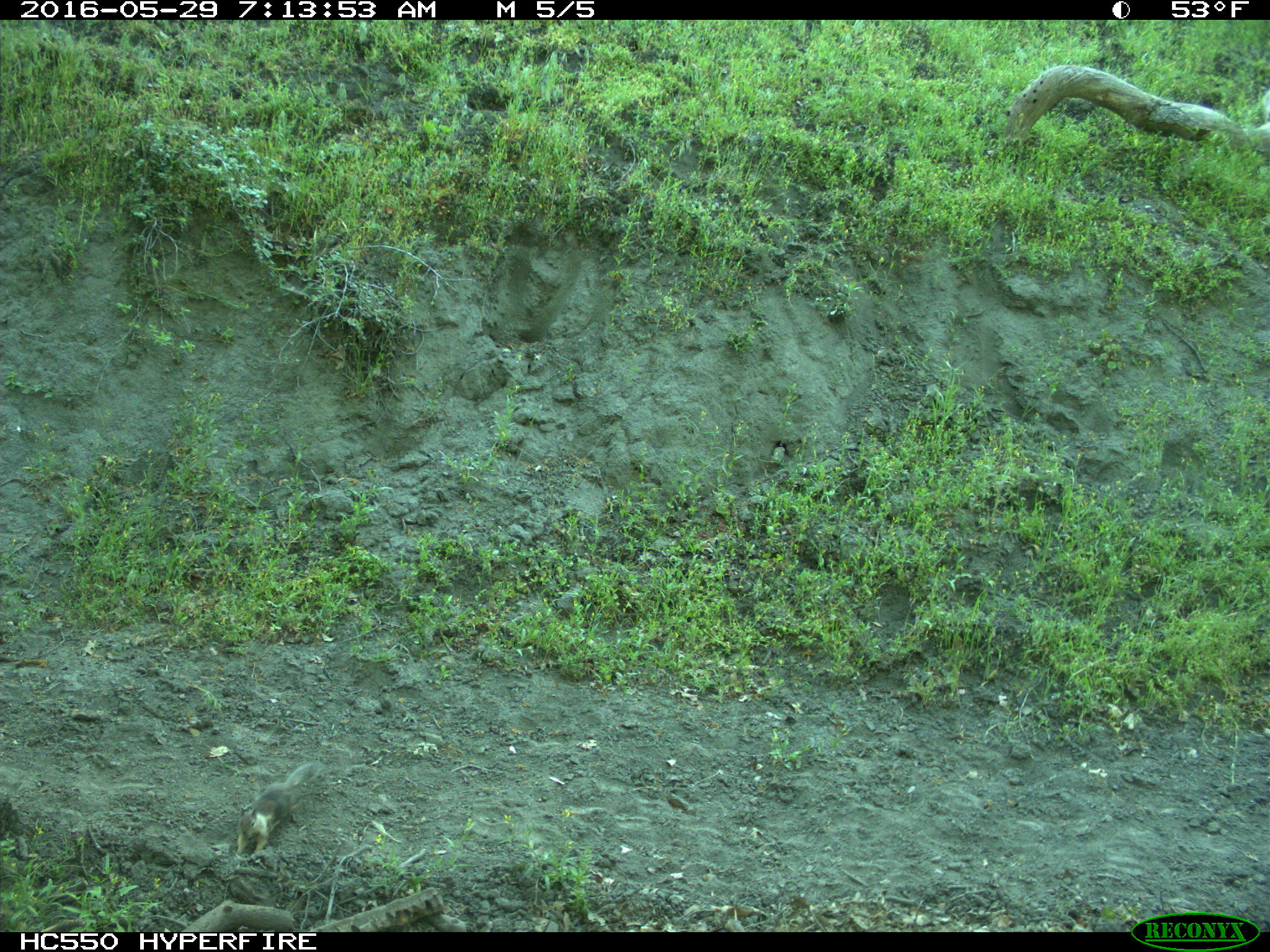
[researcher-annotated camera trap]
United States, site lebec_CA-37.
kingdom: Animalia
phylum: Chordata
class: Mammalia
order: Rodentia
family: Sciuridae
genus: Otospermophilus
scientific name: Otospermophilus beecheyi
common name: california ground squirrel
Otospermophilus beecheyi (california ground squirrel).